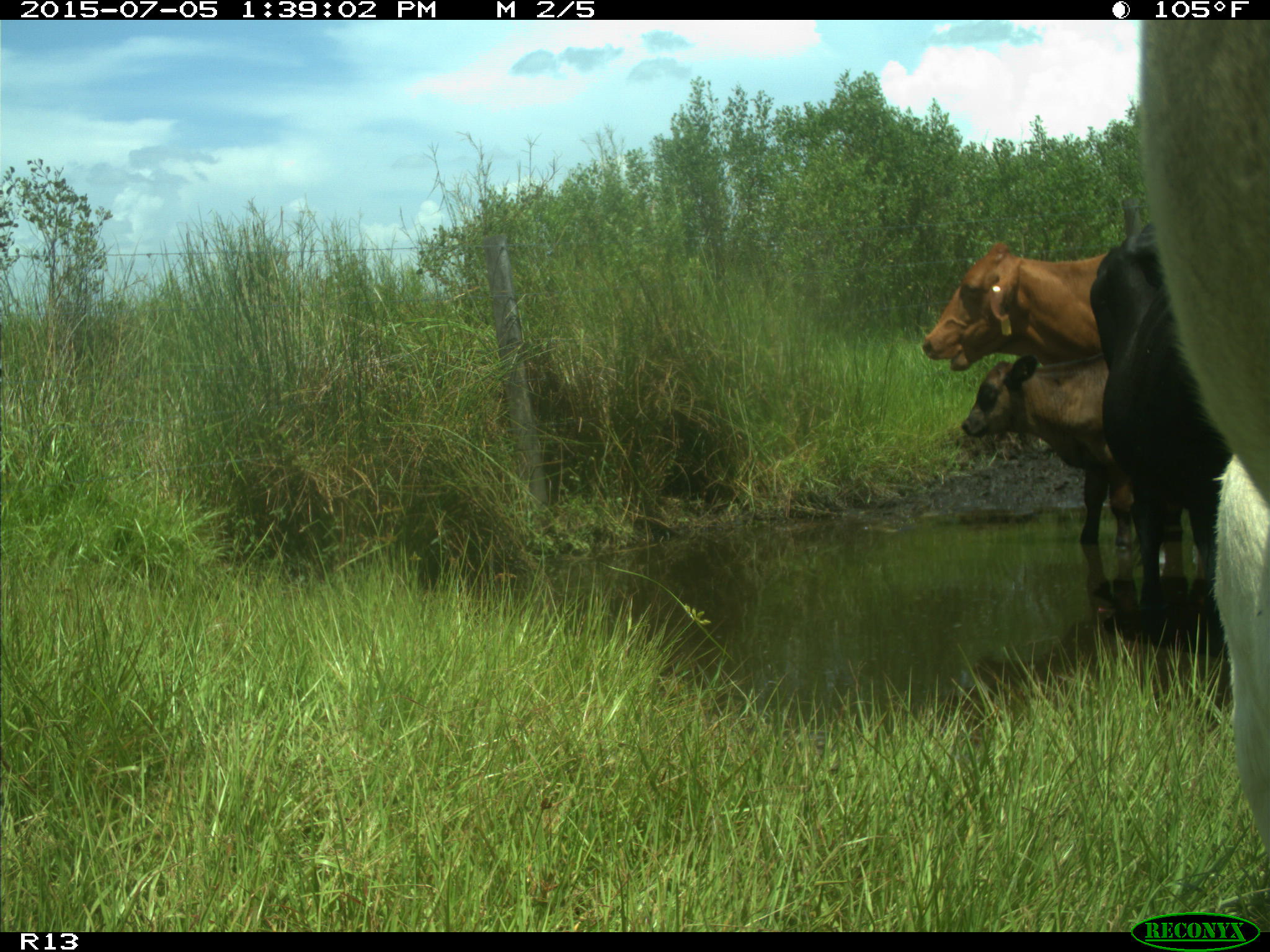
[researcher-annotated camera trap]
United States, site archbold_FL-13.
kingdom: Animalia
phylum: Chordata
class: Mammalia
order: Artiodactyla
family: Bovidae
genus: Bos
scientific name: Bos taurus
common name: domestic cow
Bos taurus (domestic cow).